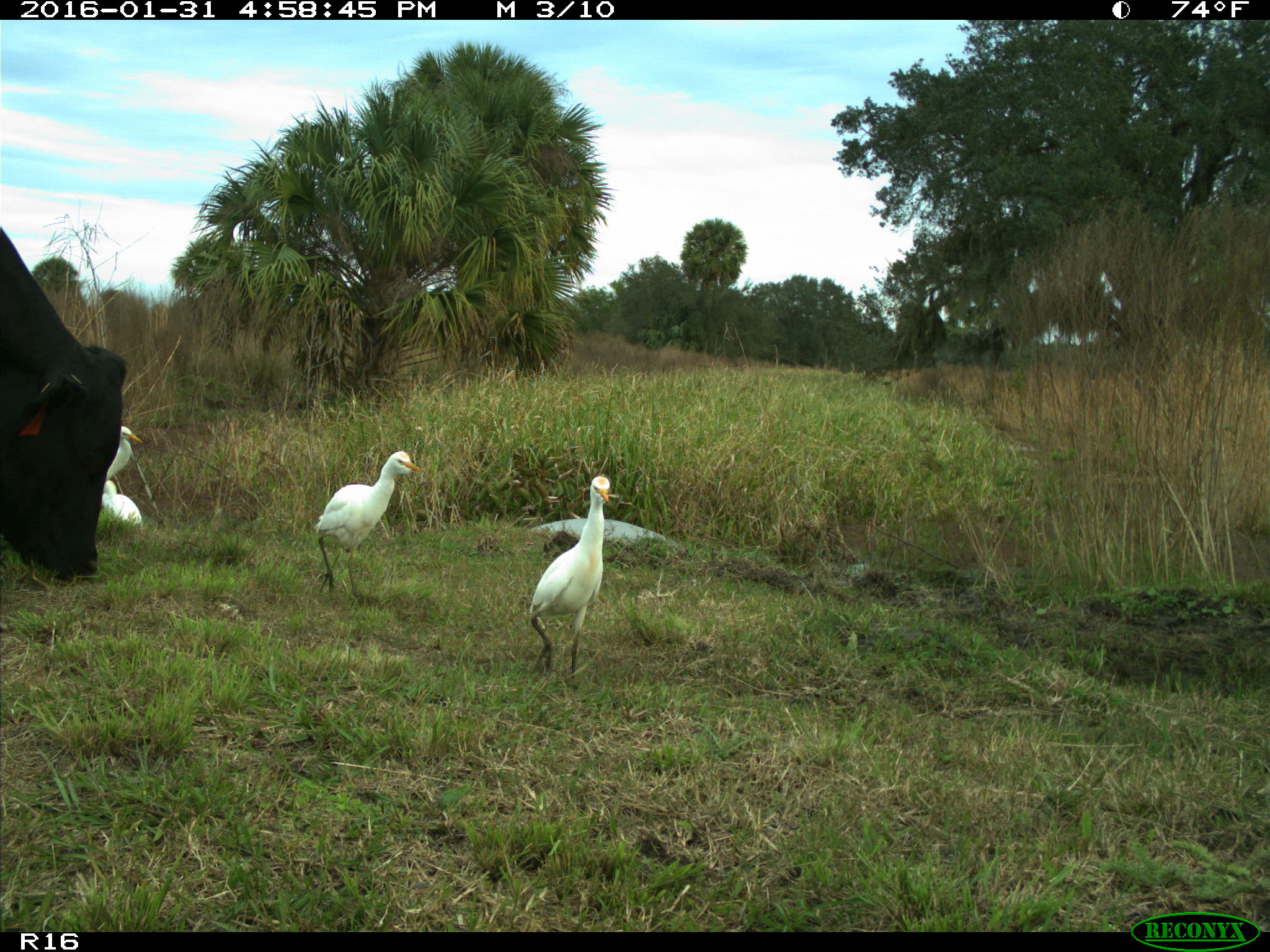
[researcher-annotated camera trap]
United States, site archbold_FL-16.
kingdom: Animalia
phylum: Chordata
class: Mammalia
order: Artiodactyla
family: Bovidae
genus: Bos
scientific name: Bos taurus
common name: domestic cow